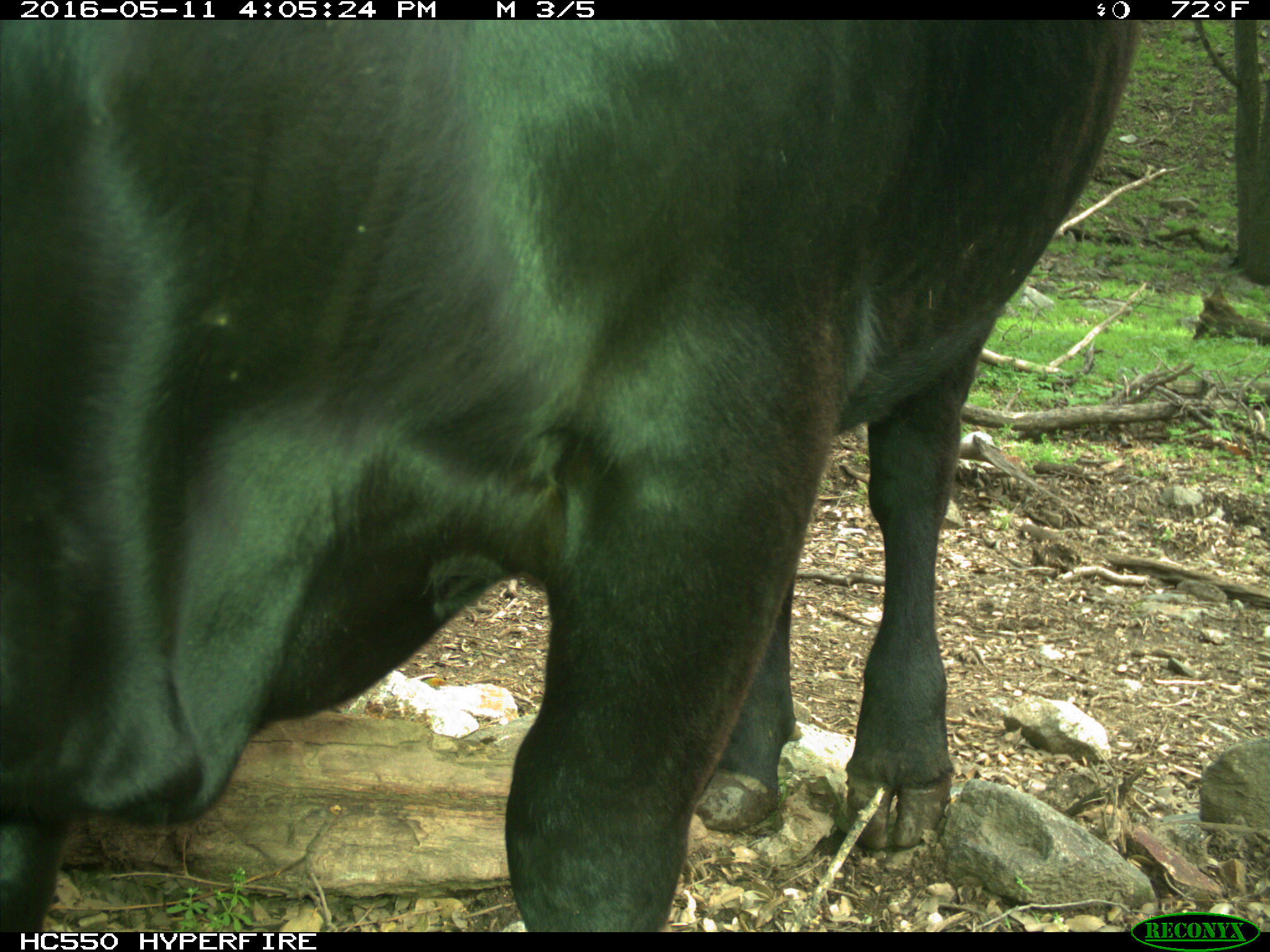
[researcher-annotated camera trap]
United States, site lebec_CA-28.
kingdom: Animalia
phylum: Chordata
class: Mammalia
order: Artiodactyla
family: Bovidae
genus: Bos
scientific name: Bos taurus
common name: domestic cow